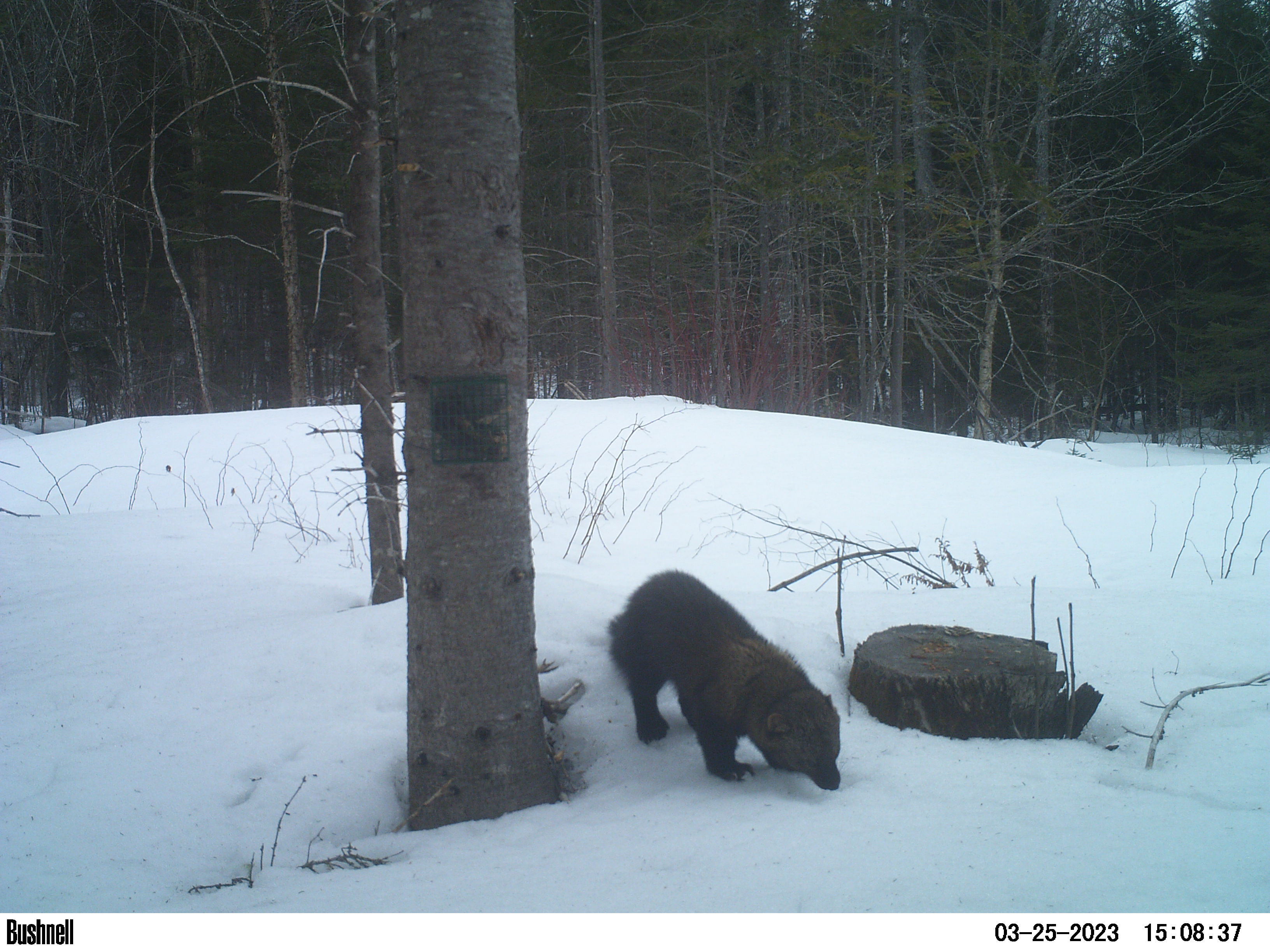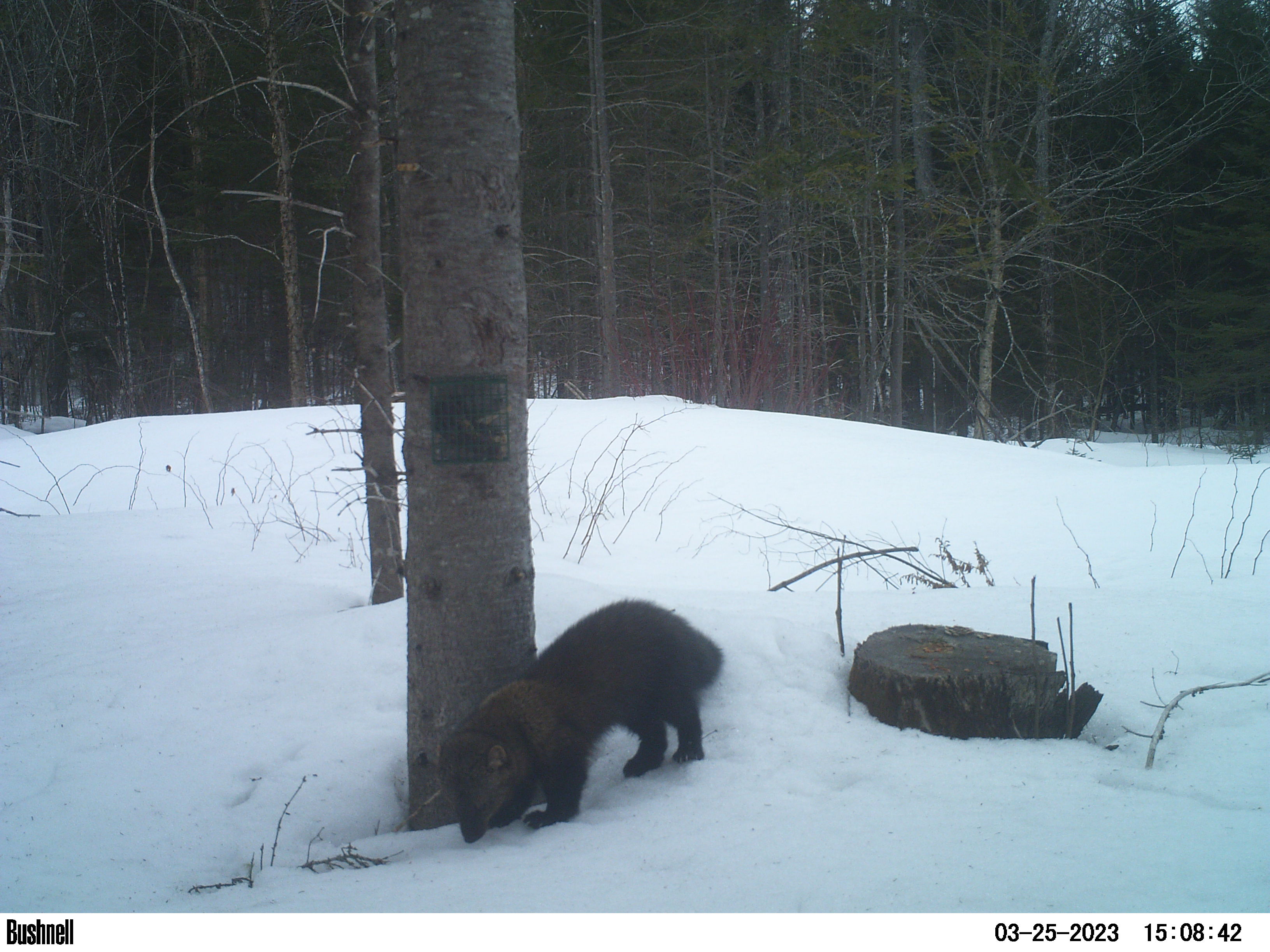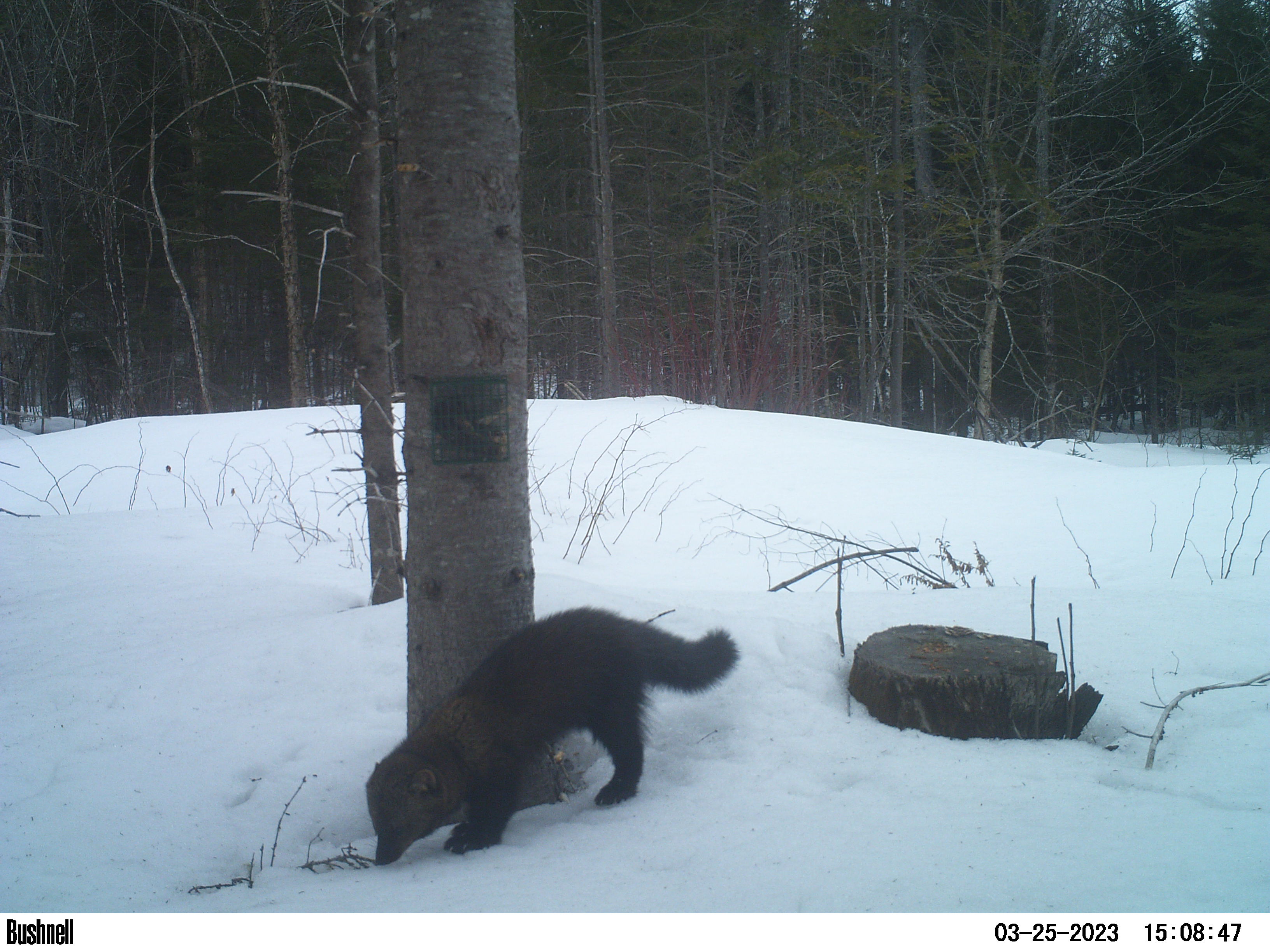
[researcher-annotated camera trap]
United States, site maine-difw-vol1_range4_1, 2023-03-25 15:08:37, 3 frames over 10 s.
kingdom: Animalia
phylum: Chordata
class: Mammalia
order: Carnivora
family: Mustelidae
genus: Pekania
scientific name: Pekania pennanti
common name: fisher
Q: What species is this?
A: Fisher (Pekania pennanti).